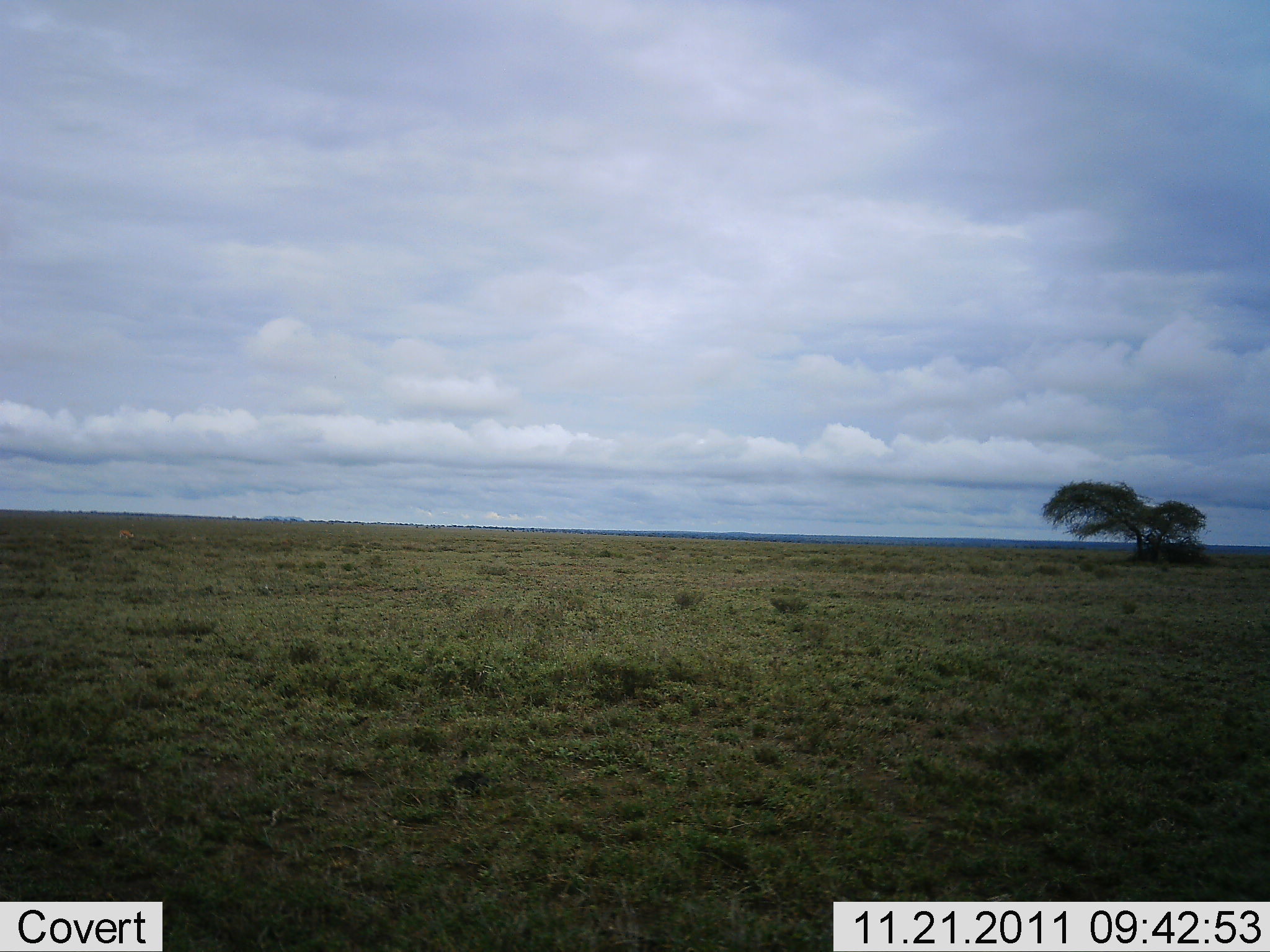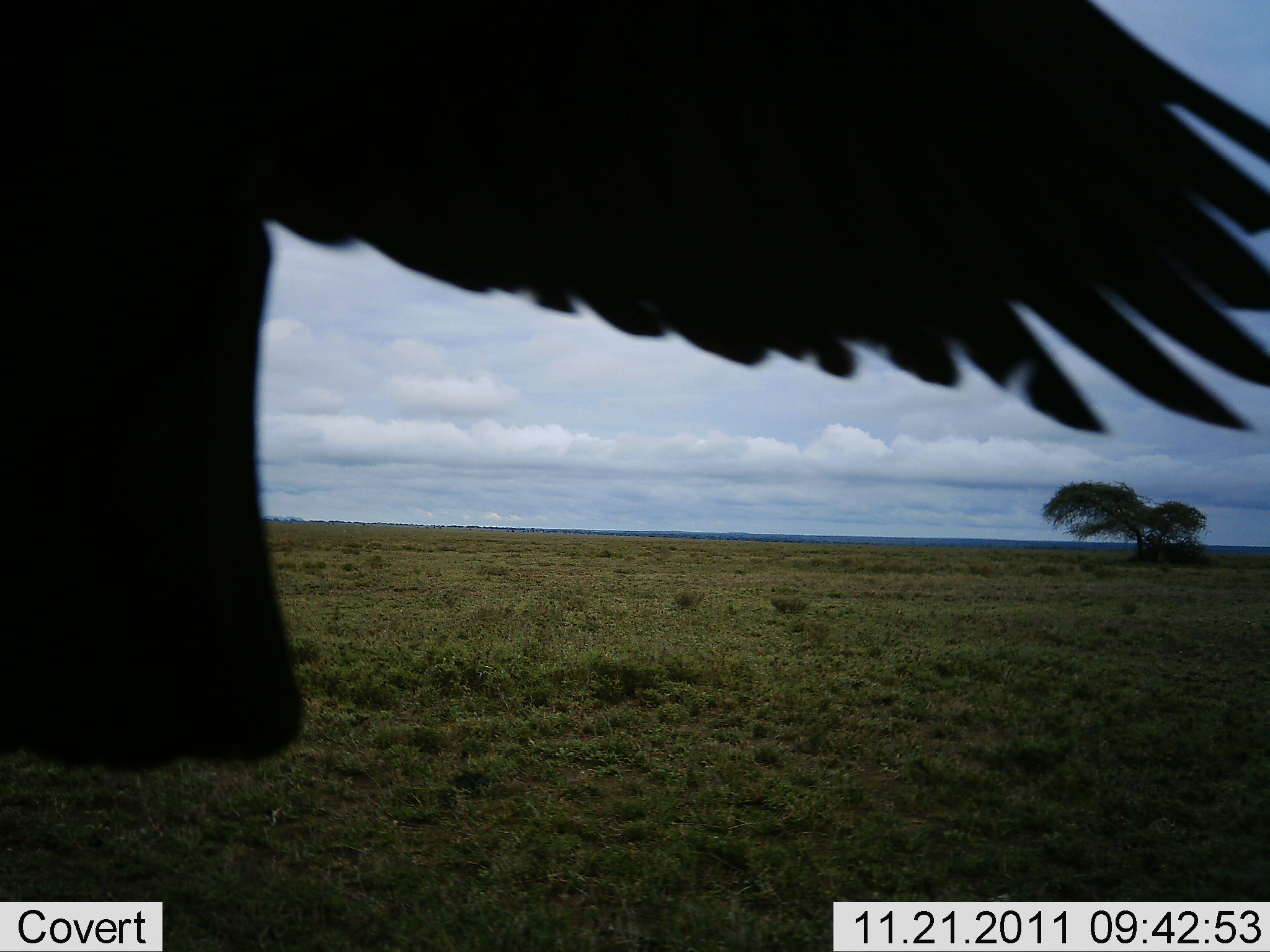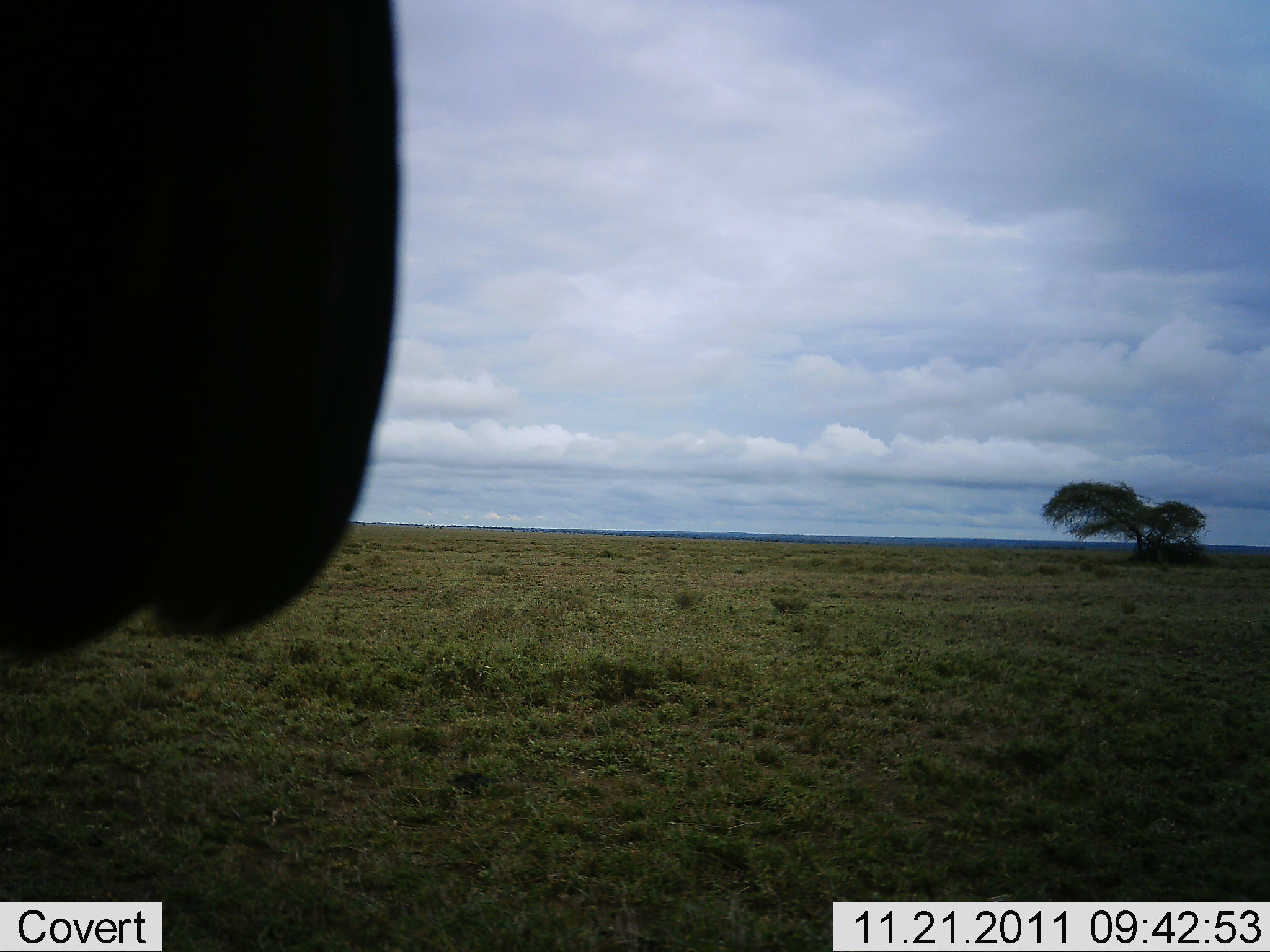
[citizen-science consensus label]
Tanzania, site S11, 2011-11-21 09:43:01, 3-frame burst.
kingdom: Animalia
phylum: Chordata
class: Aves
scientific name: Aves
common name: bird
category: otherbird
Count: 1.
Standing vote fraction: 0%.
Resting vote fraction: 8%.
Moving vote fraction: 92%.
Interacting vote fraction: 0%.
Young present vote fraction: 0%.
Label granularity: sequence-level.